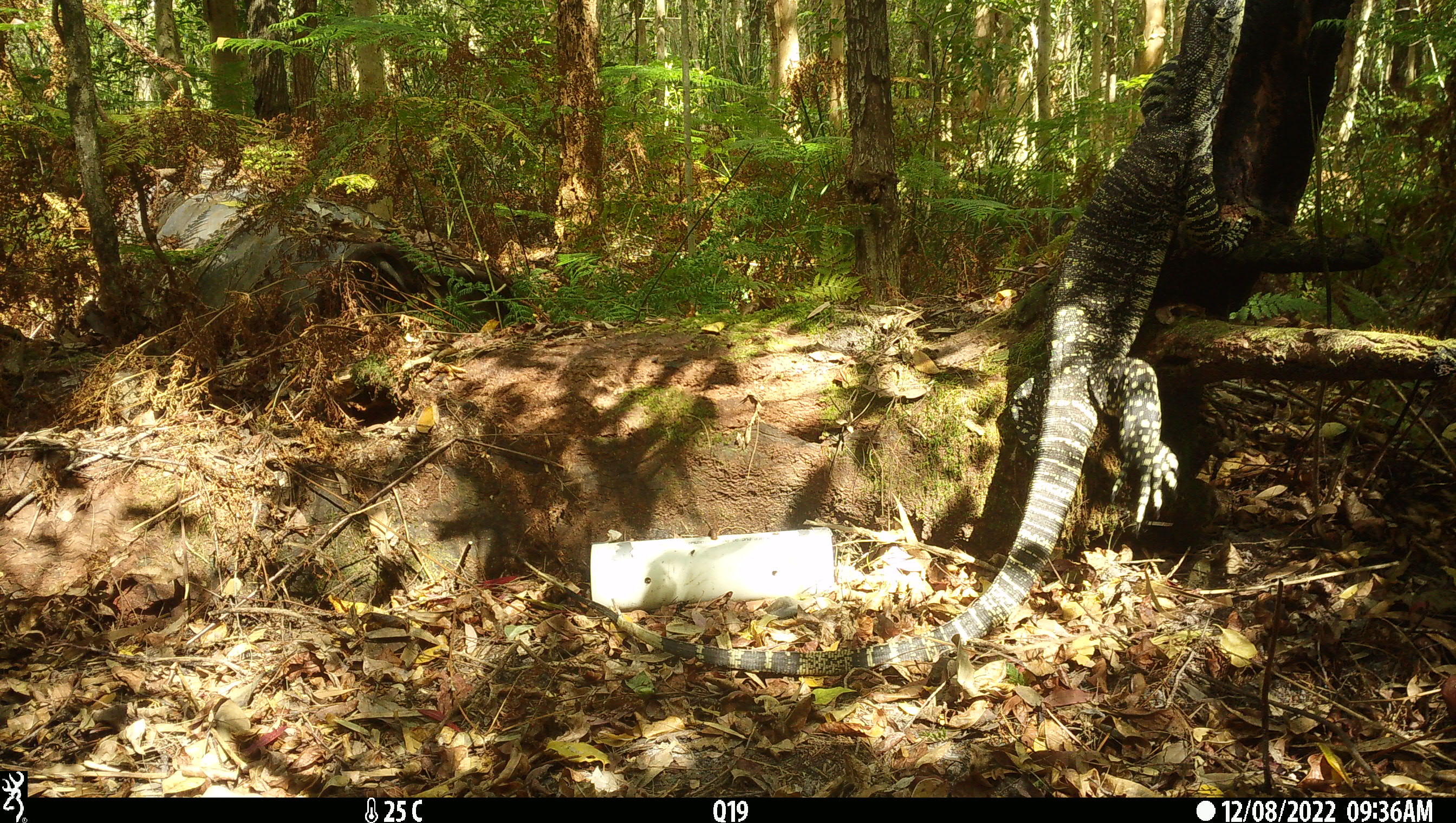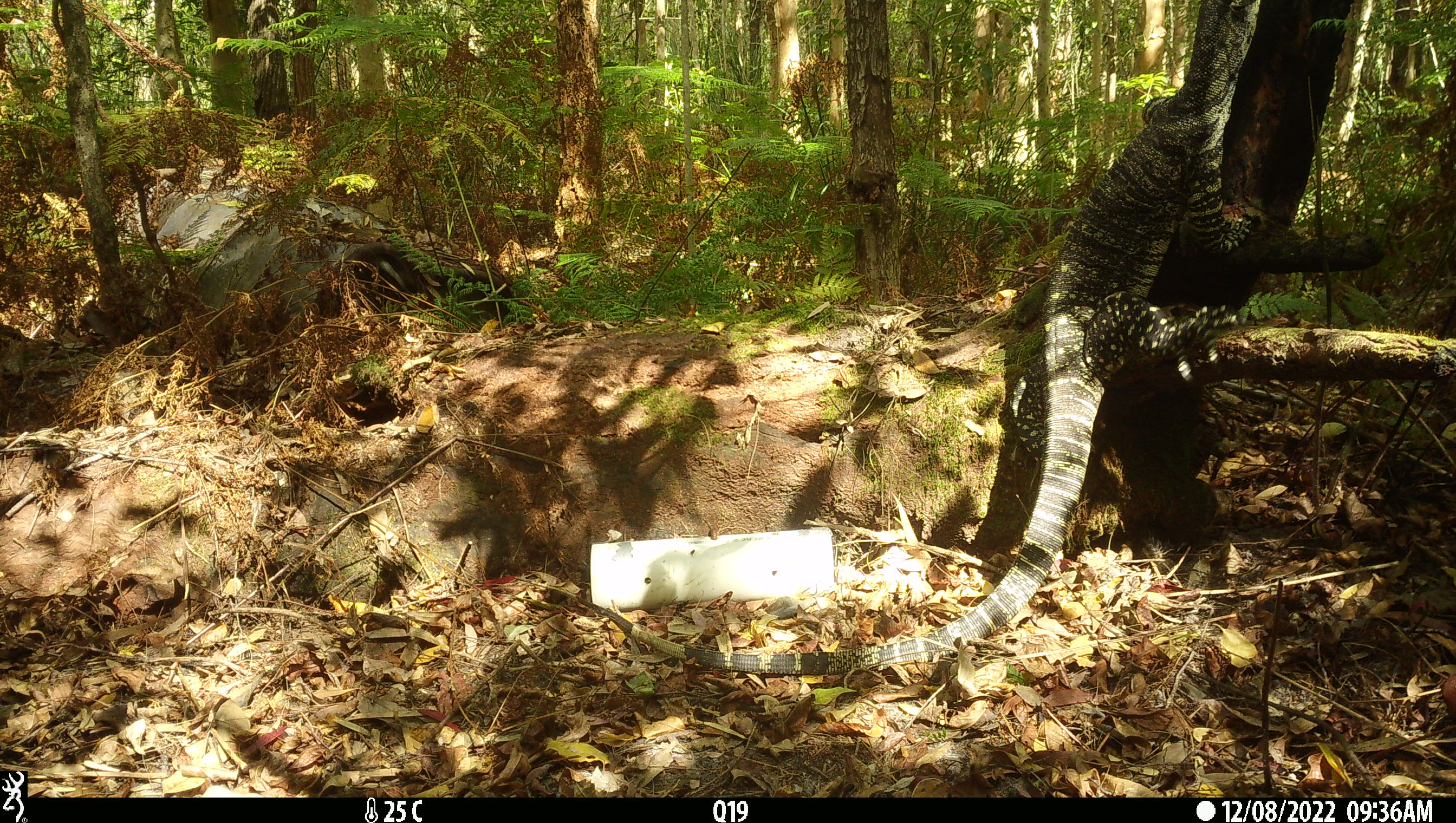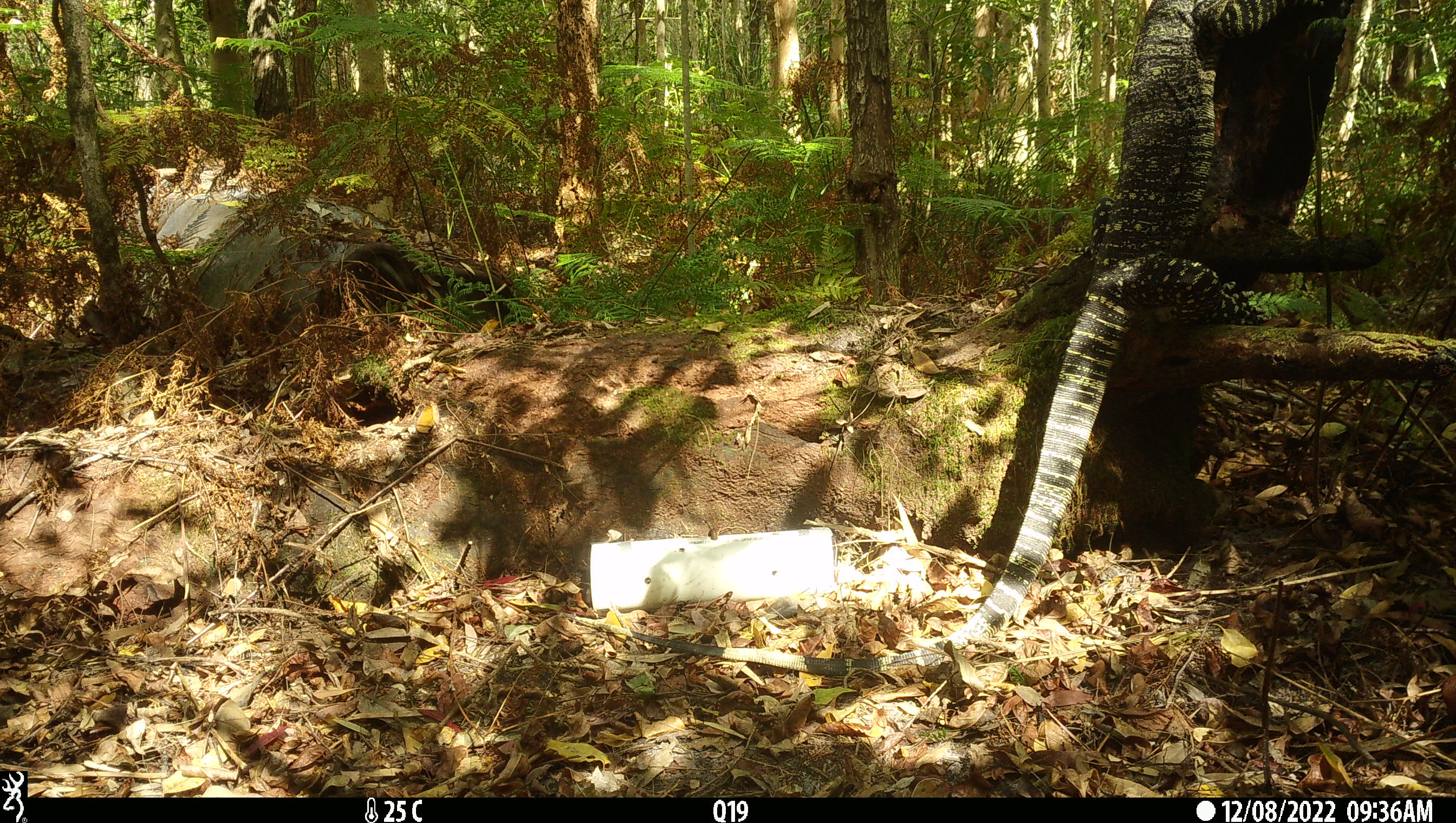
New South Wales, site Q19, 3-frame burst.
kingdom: Animalia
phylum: Chordata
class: Reptilia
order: Squamata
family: Varanidae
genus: Varanus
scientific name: Varanus varius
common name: lace monitor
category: goanna